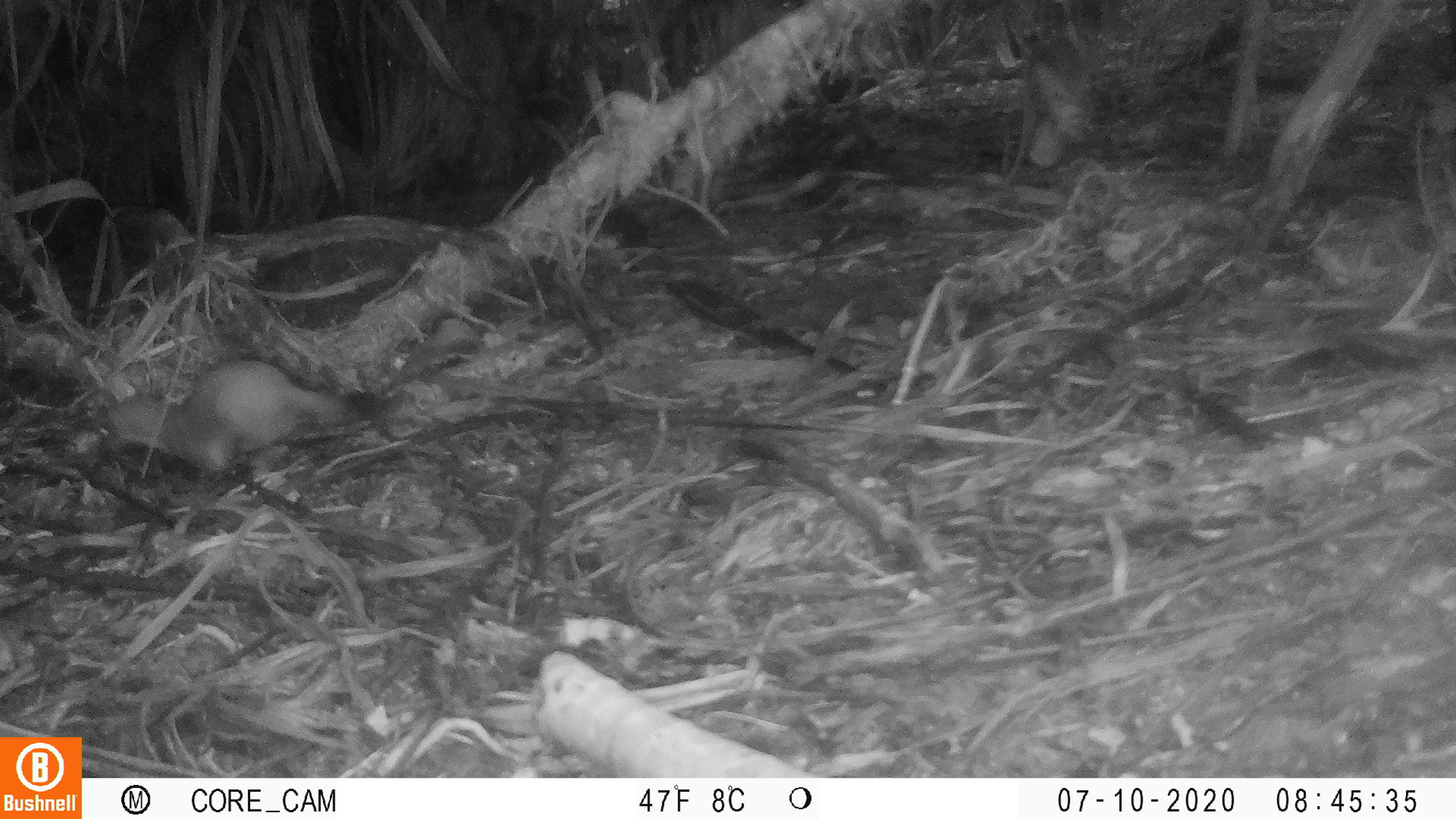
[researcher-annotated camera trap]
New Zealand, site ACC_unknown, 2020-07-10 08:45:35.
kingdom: Animalia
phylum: Chordata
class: Mammalia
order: Carnivora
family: Mustelidae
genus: Mustela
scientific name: Mustela erminea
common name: stoat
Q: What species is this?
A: Stoat (Mustela erminea).